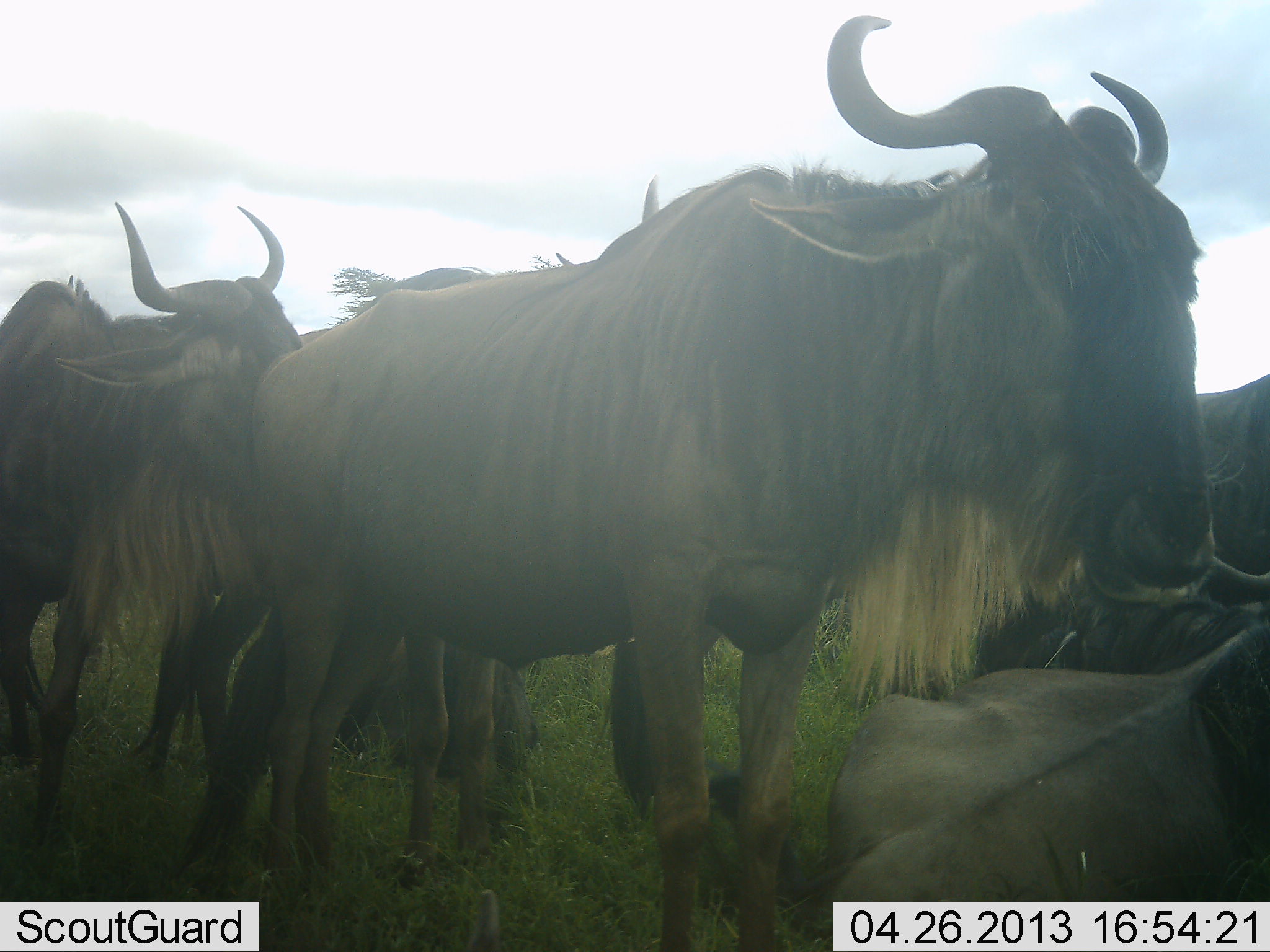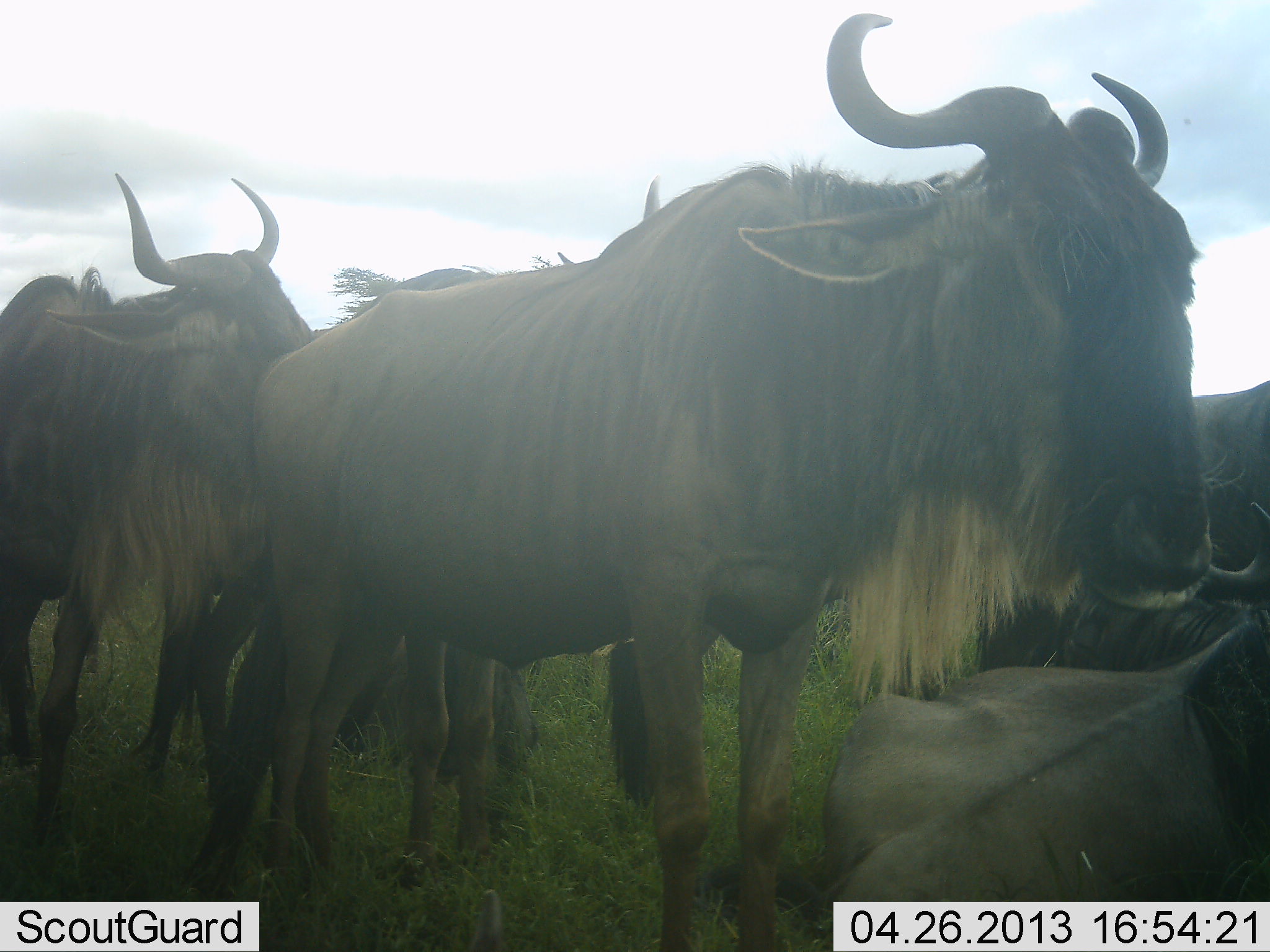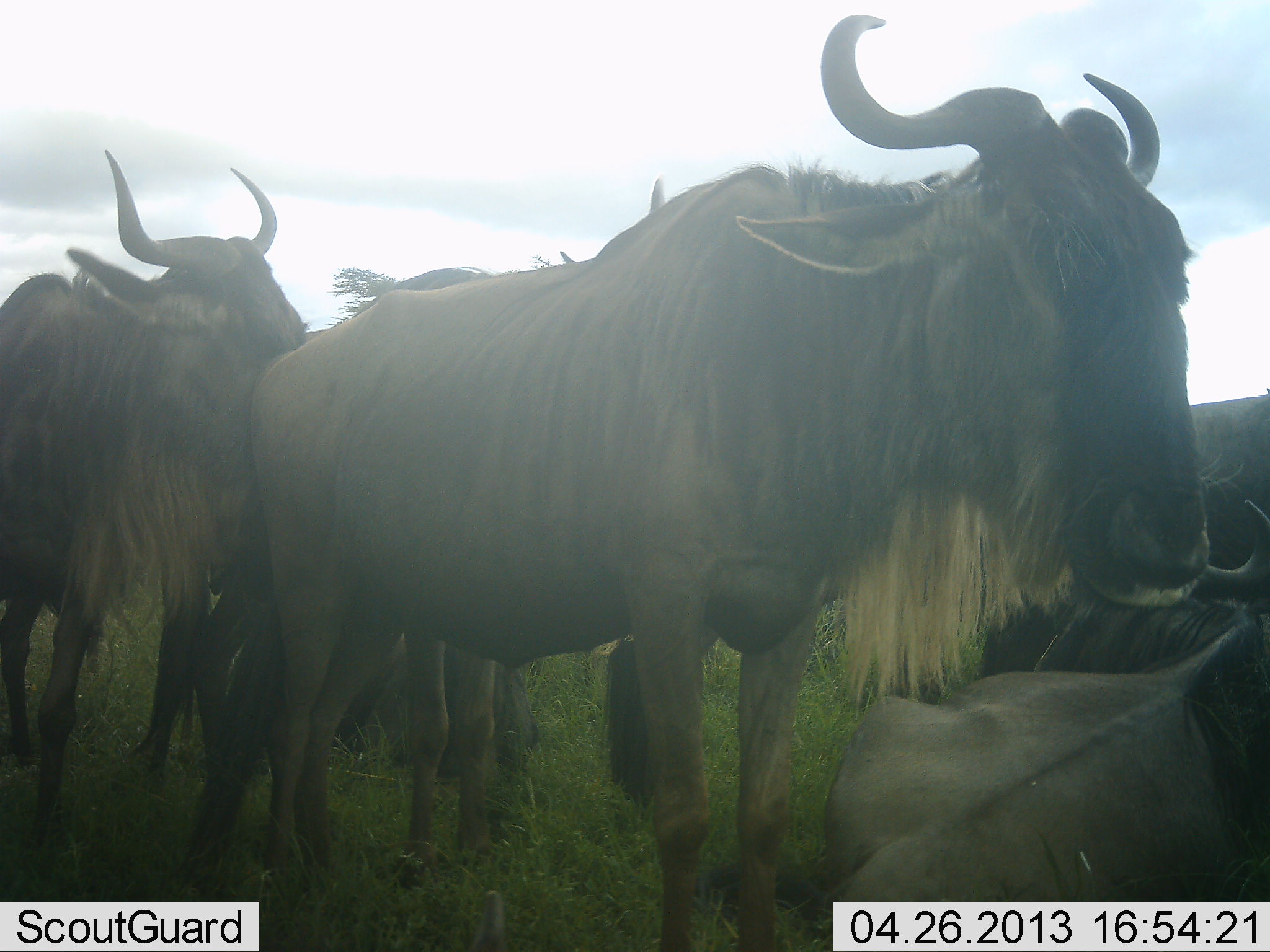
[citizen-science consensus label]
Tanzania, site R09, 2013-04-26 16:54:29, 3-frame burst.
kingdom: Animalia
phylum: Chordata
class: Mammalia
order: Artiodactyla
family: Bovidae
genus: Connochaetes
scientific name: Connochaetes taurinus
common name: blue wildebeest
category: wildebeest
Wildebeest (blue wildebeest) (Connochaetes taurinus), count 6. Behavior (volunteer vote fractions): standing 94%, resting 56%, moving 19%, interacting 25%. Young present (vote fraction): 12%. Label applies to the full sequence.